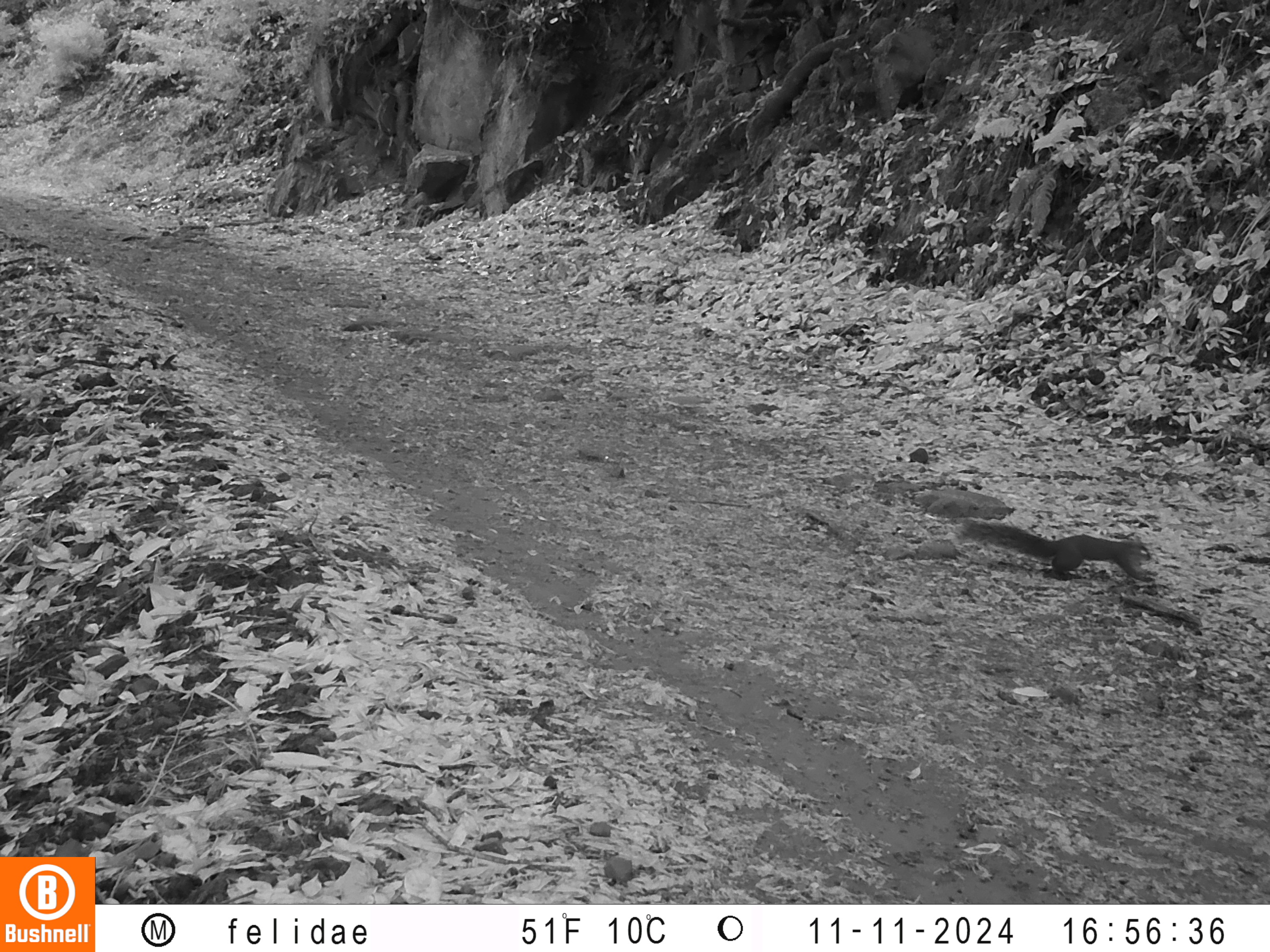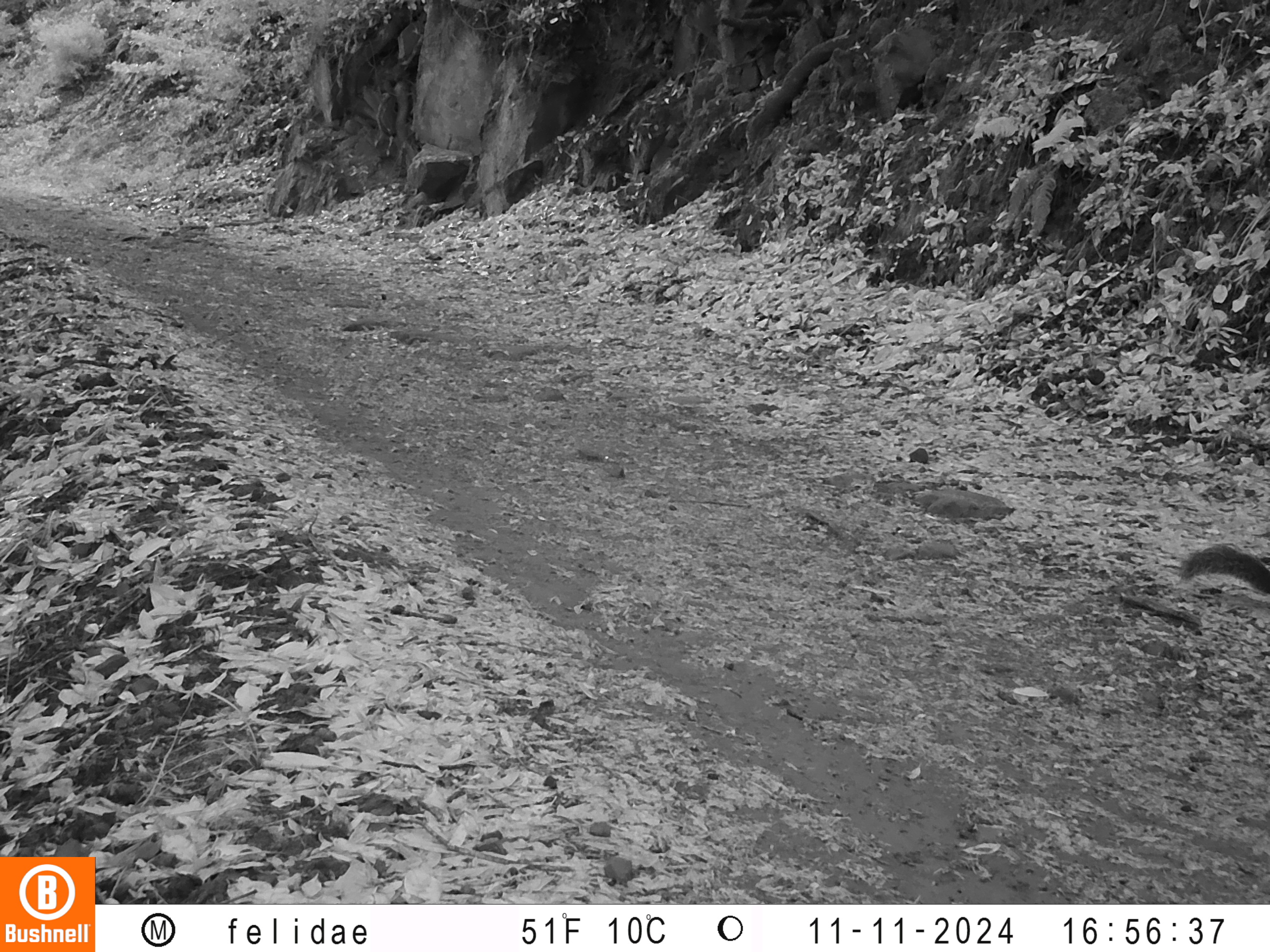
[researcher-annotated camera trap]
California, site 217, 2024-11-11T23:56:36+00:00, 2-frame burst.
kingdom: Animalia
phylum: Chordata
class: Mammalia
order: Rodentia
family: Sciuridae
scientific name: Sciuridae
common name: squirrel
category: unknown squirrel